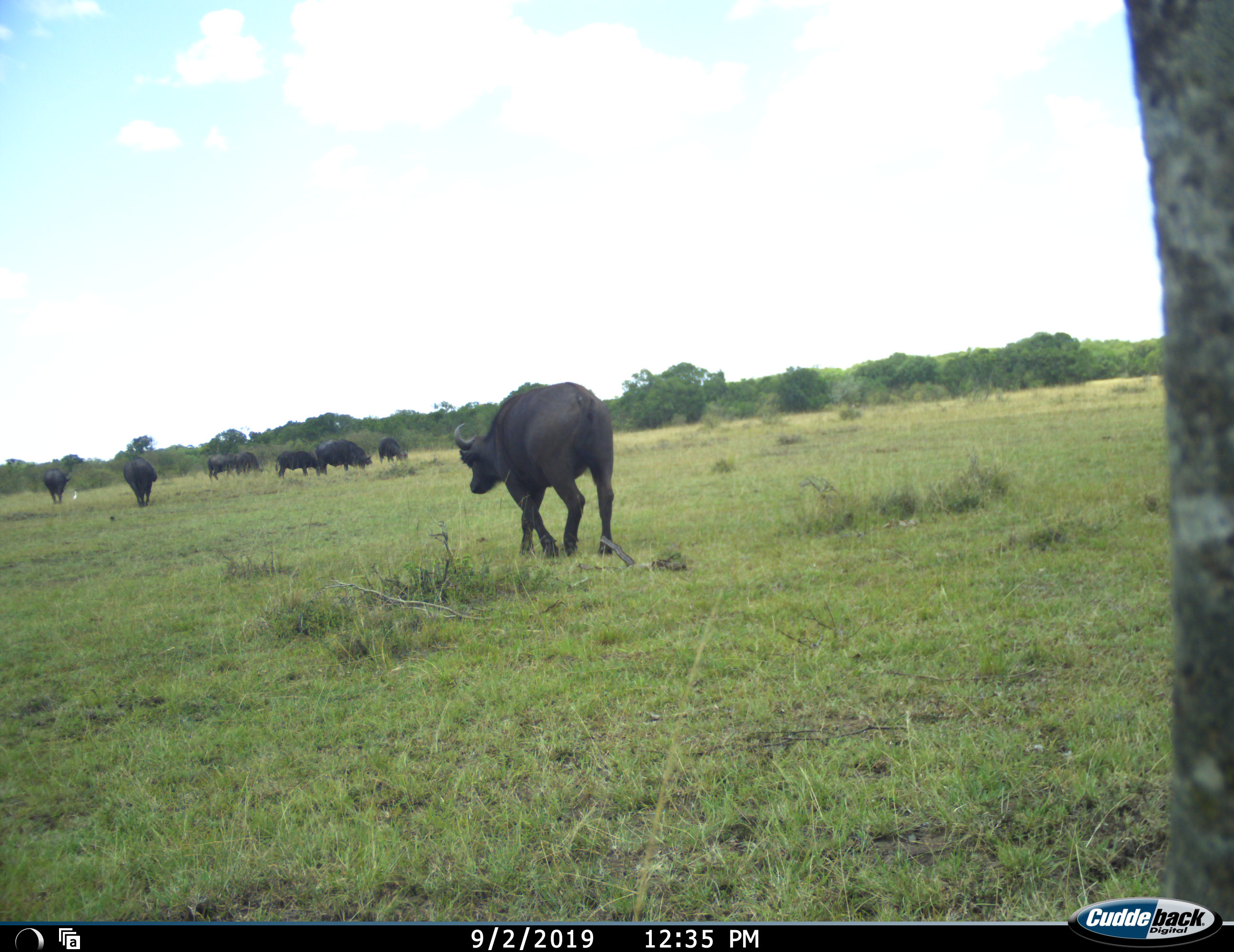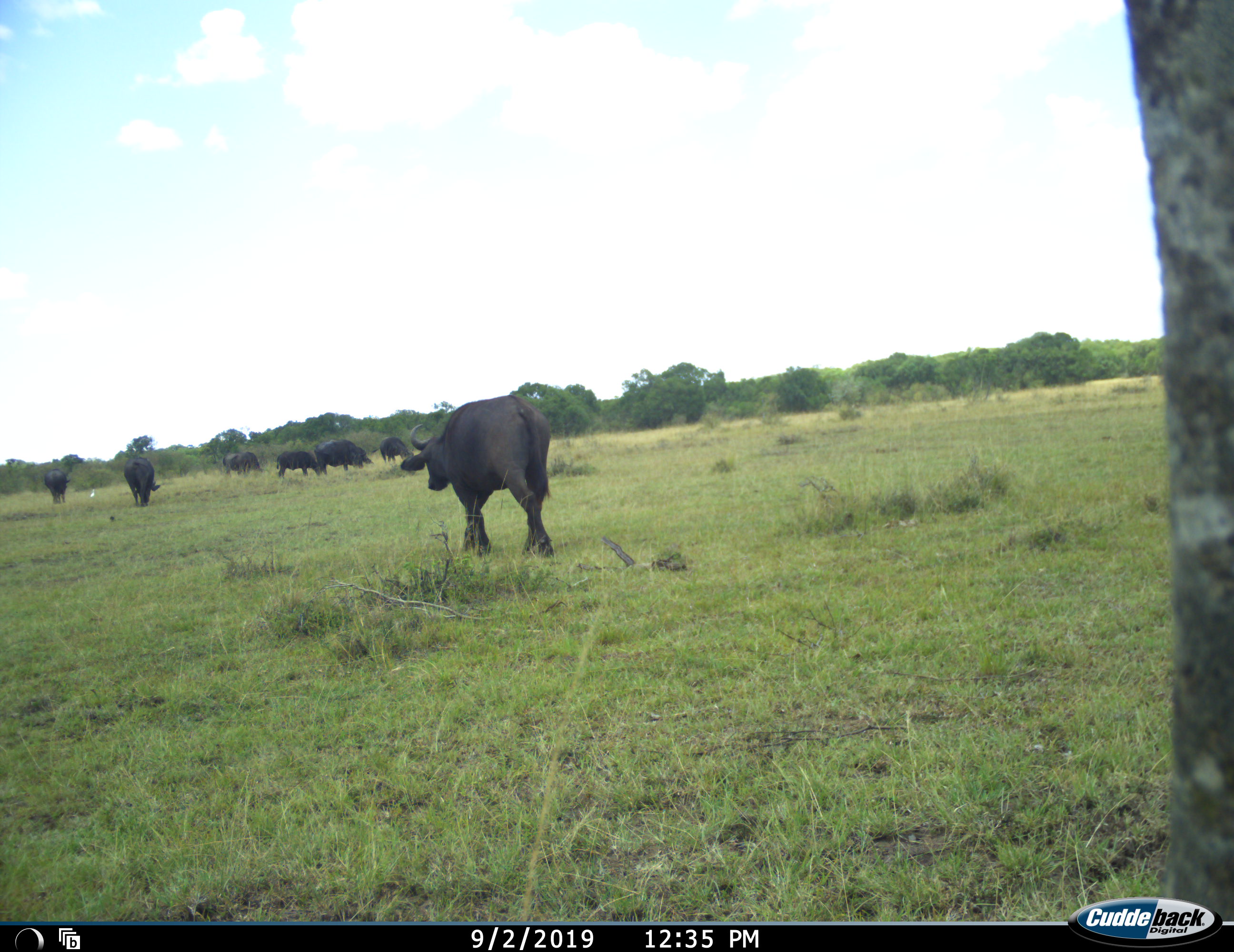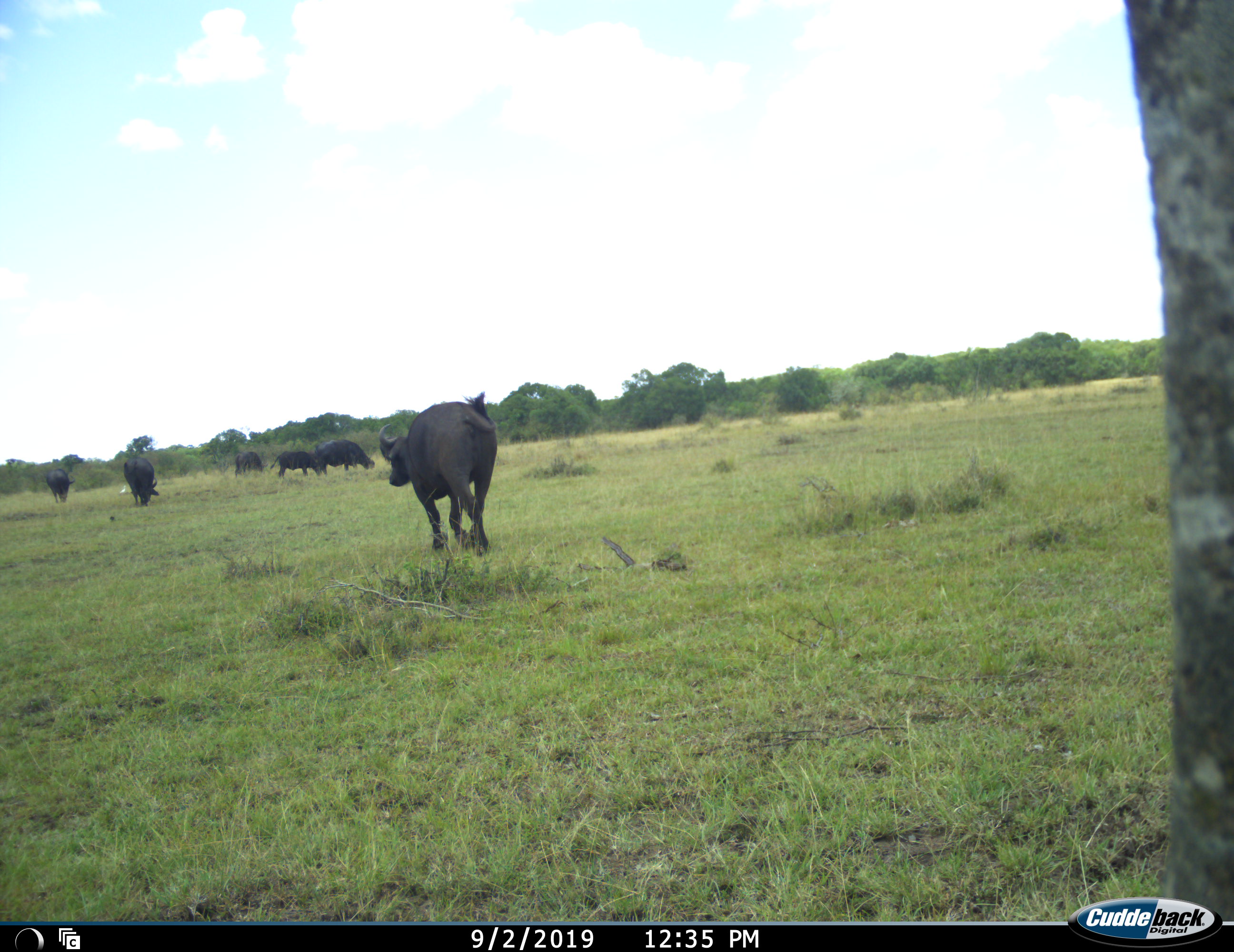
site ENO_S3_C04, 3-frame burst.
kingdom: Animalia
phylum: Chordata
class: Mammalia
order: Artiodactyla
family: Bovidae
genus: Syncerus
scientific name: Syncerus caffer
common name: african buffalo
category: buffalo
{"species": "buffalo (african buffalo) (Syncerus caffer)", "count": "8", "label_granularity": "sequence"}